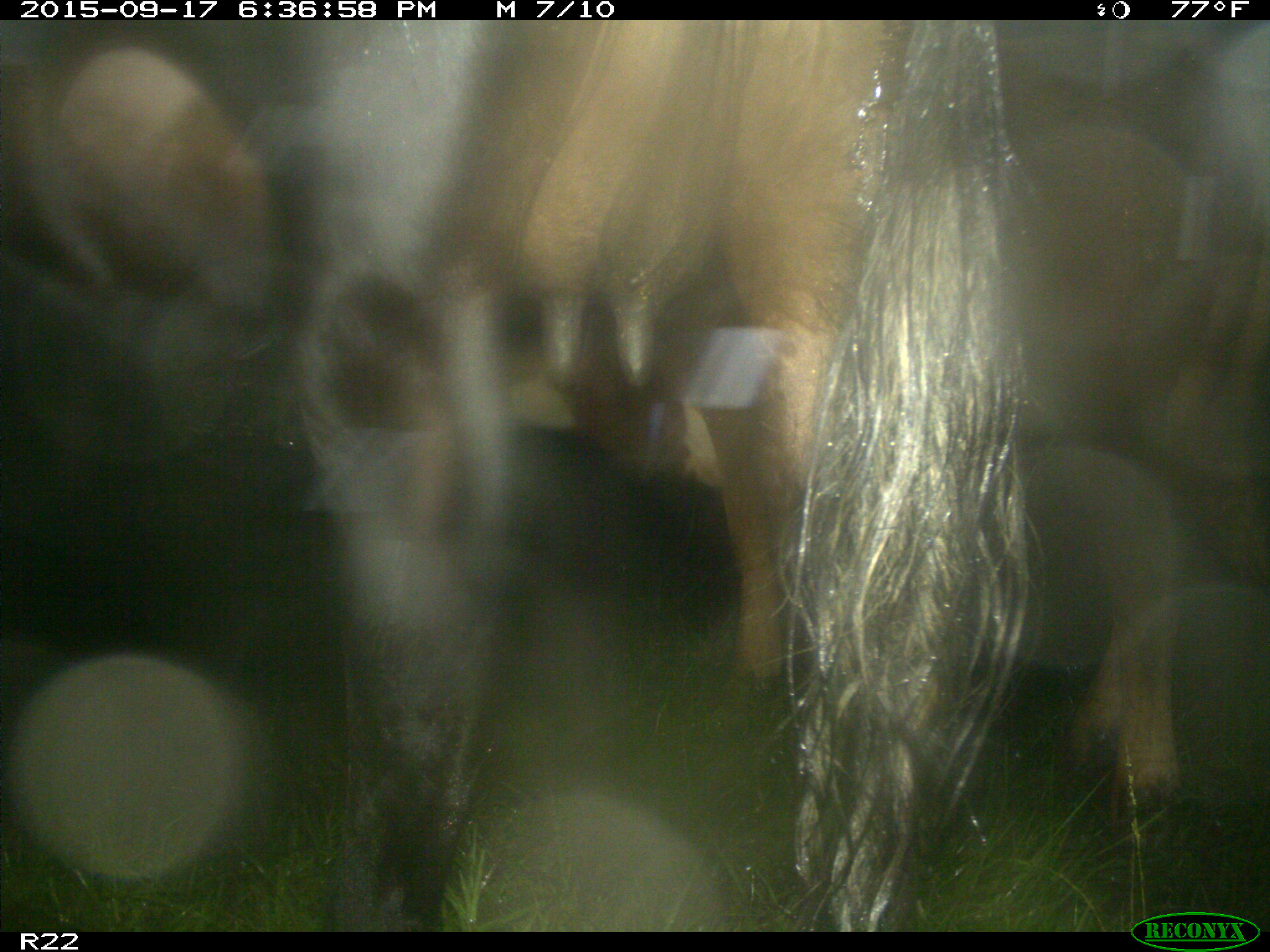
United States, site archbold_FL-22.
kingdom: Animalia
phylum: Chordata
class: Mammalia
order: Artiodactyla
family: Bovidae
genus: Bos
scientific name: Bos taurus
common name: domestic cow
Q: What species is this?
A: Bos taurus (domestic cow).